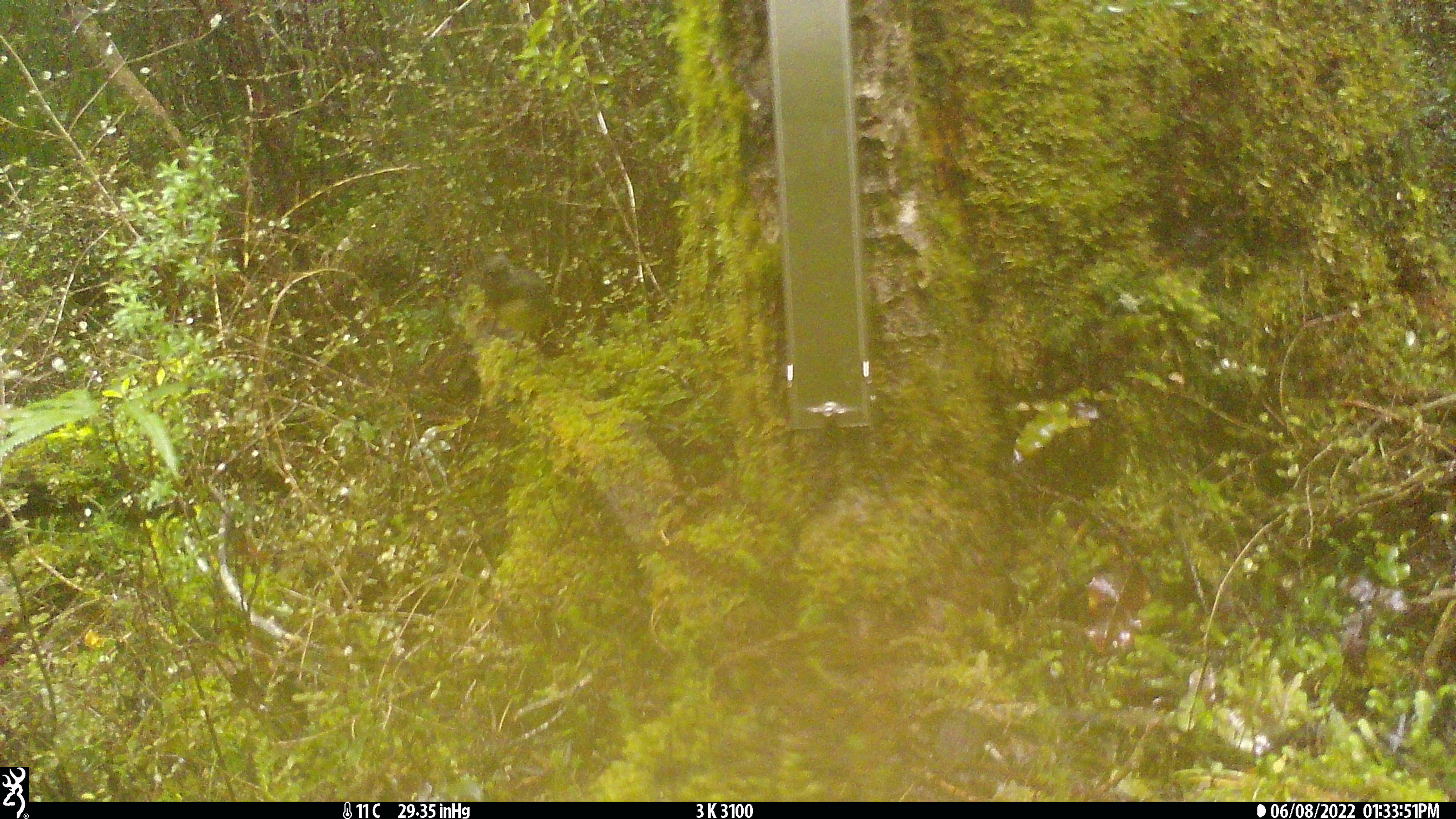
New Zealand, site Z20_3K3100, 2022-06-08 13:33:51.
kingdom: Animalia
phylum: Chordata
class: Mammalia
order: Artiodactyla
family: Cervidae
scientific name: Cervidae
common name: deer